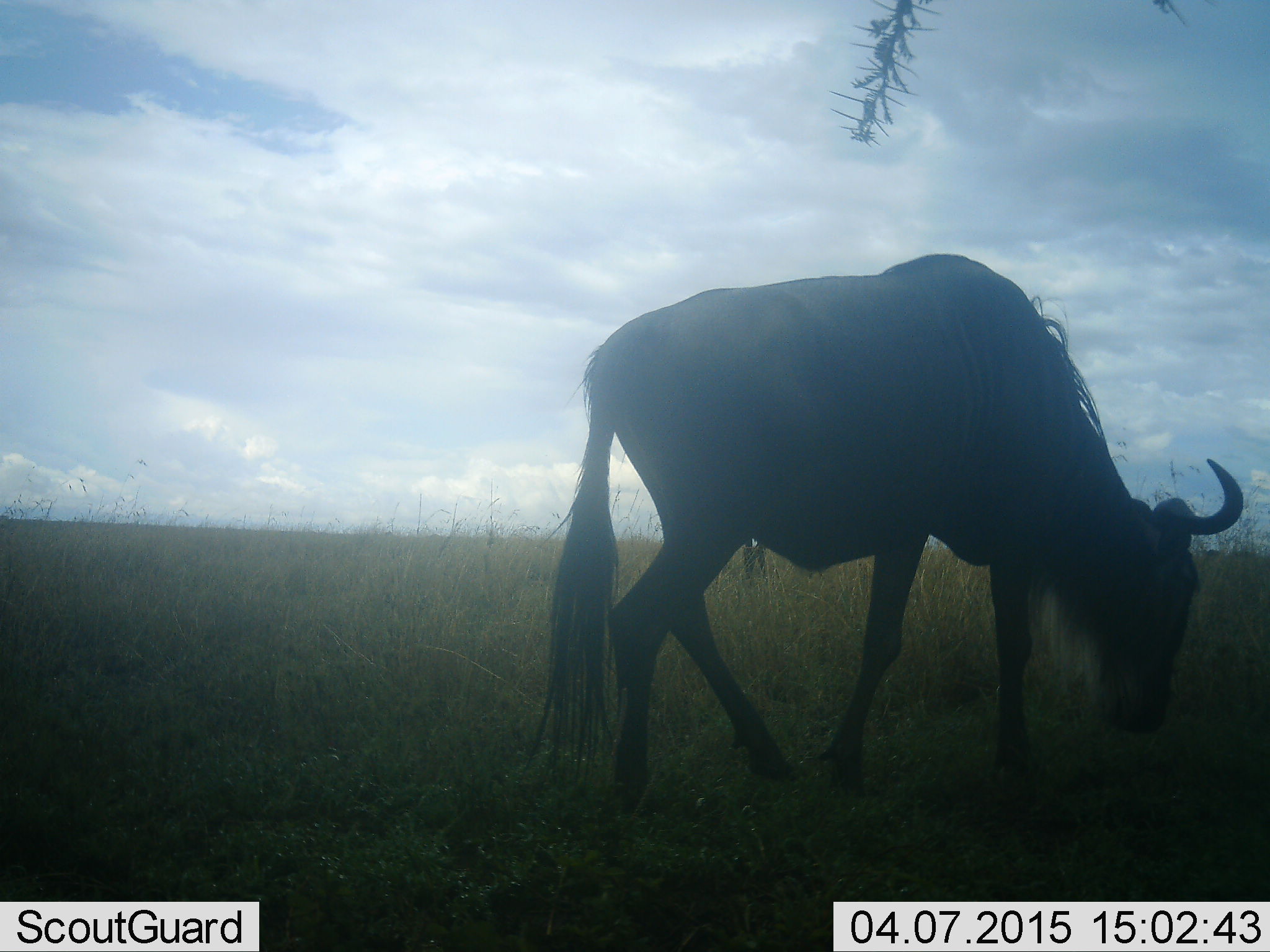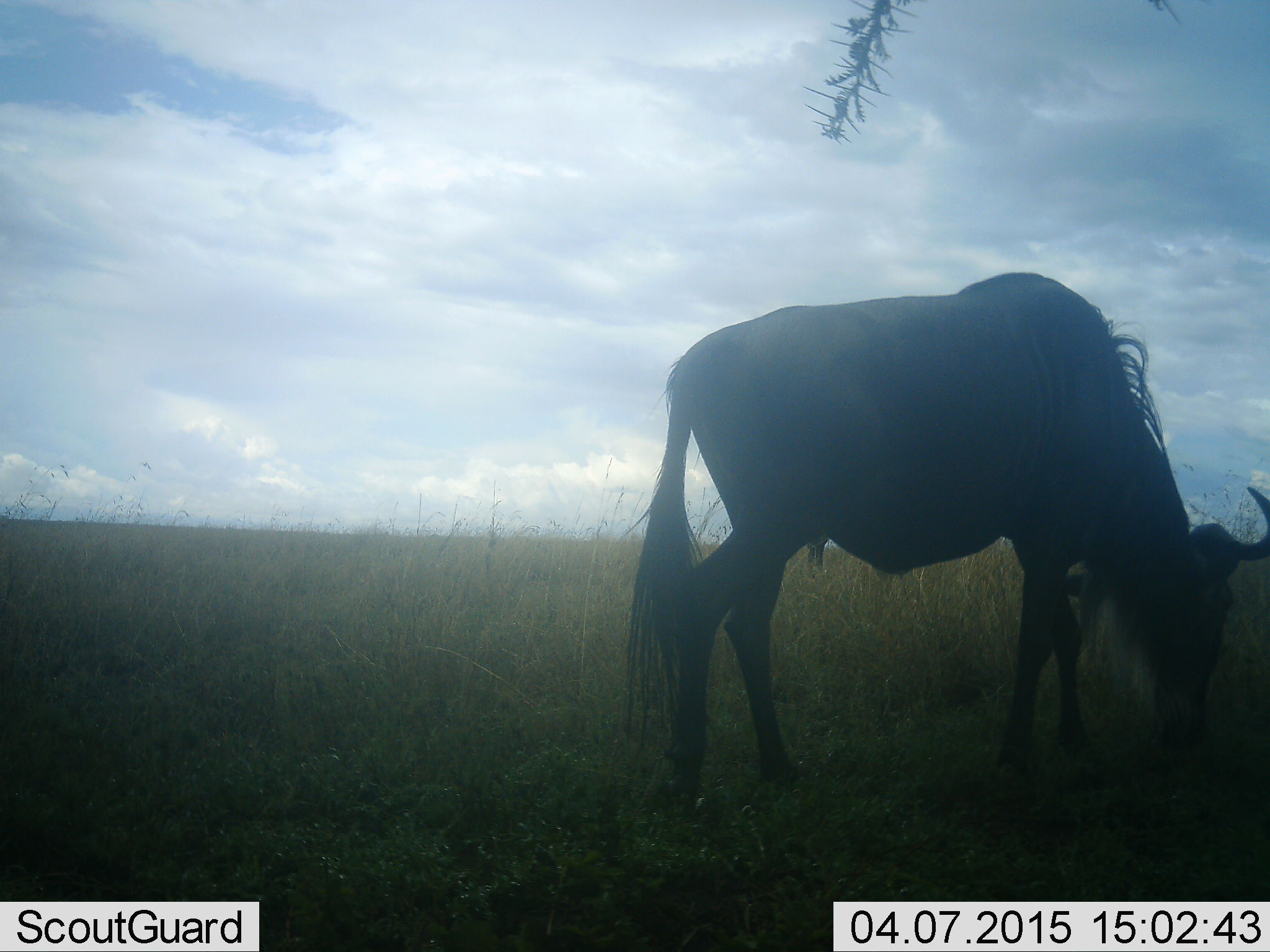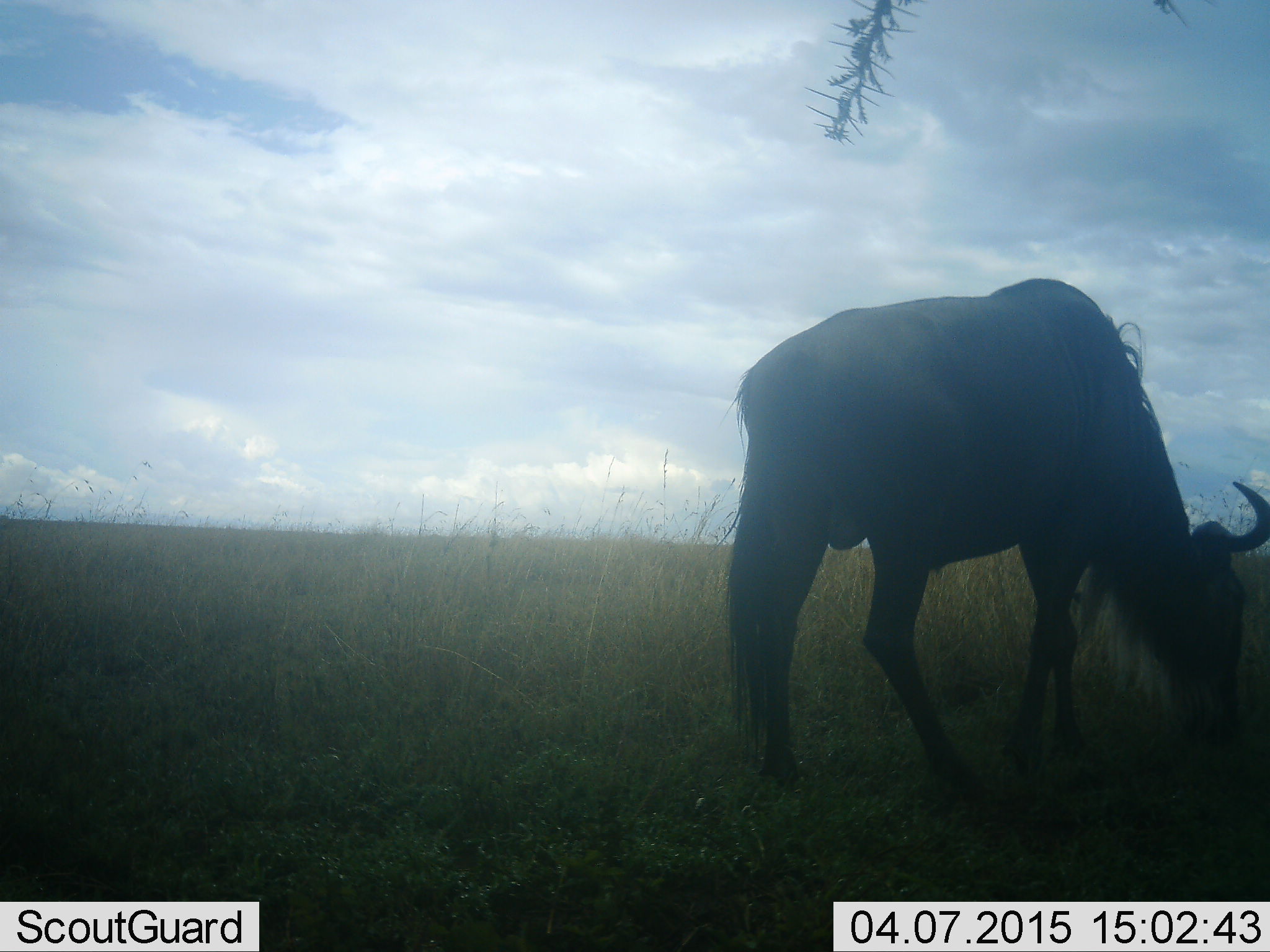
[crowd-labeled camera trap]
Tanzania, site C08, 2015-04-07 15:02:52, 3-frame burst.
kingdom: Animalia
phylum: Chordata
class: Mammalia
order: Artiodactyla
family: Bovidae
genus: Connochaetes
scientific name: Connochaetes taurinus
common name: blue wildebeest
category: wildebeest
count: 1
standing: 30%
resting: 0%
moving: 20%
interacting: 0%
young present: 0%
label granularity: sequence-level